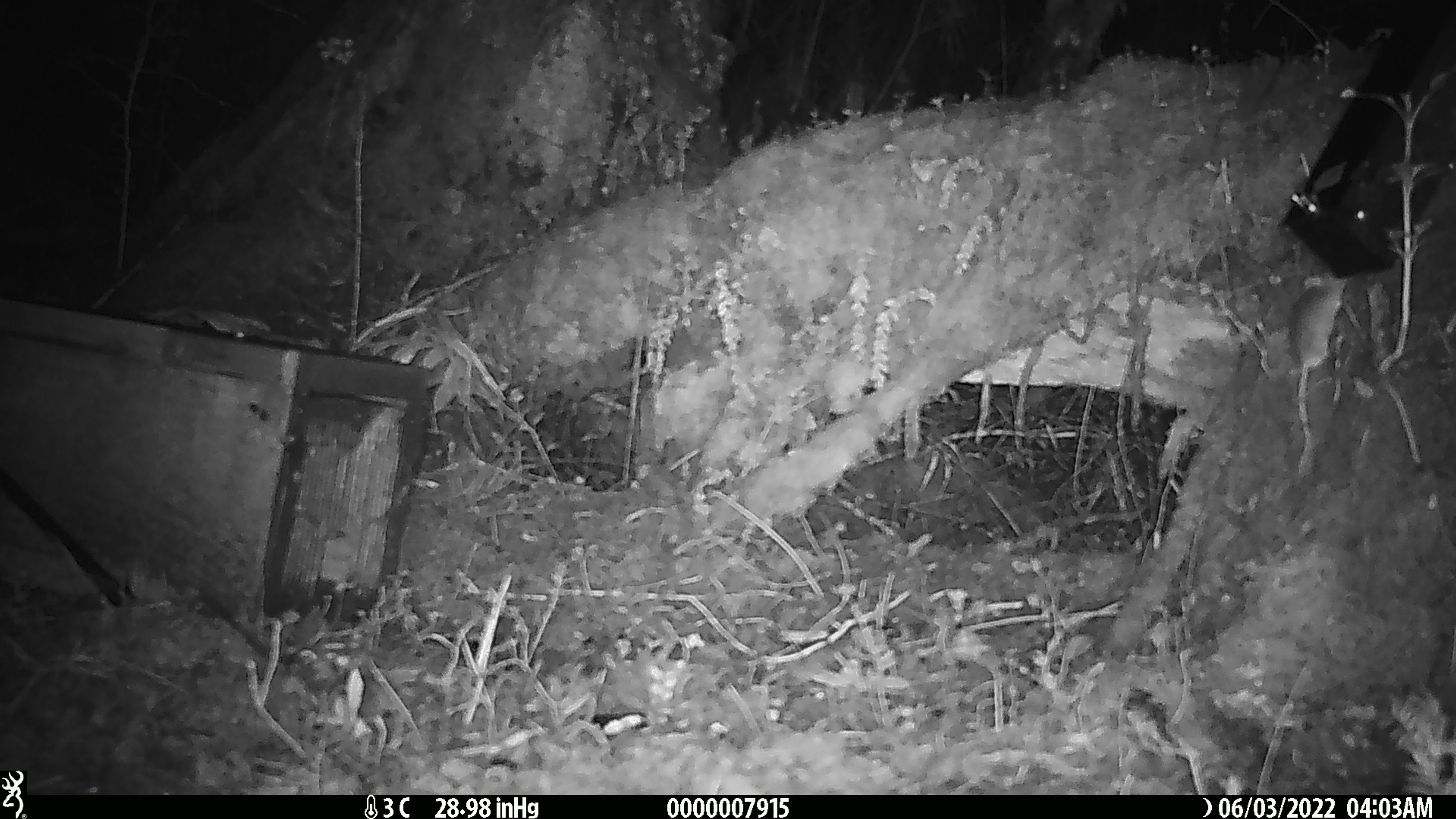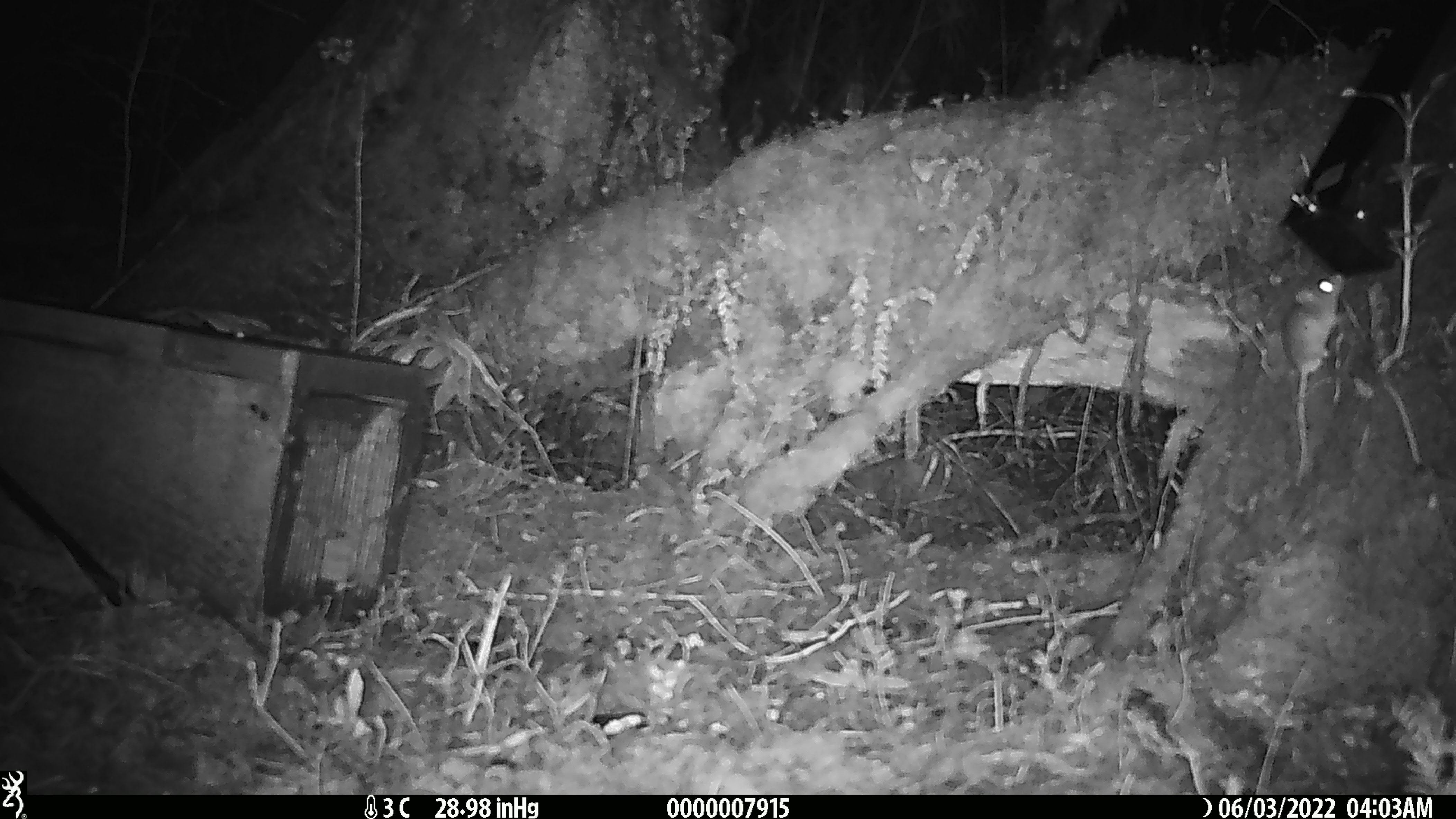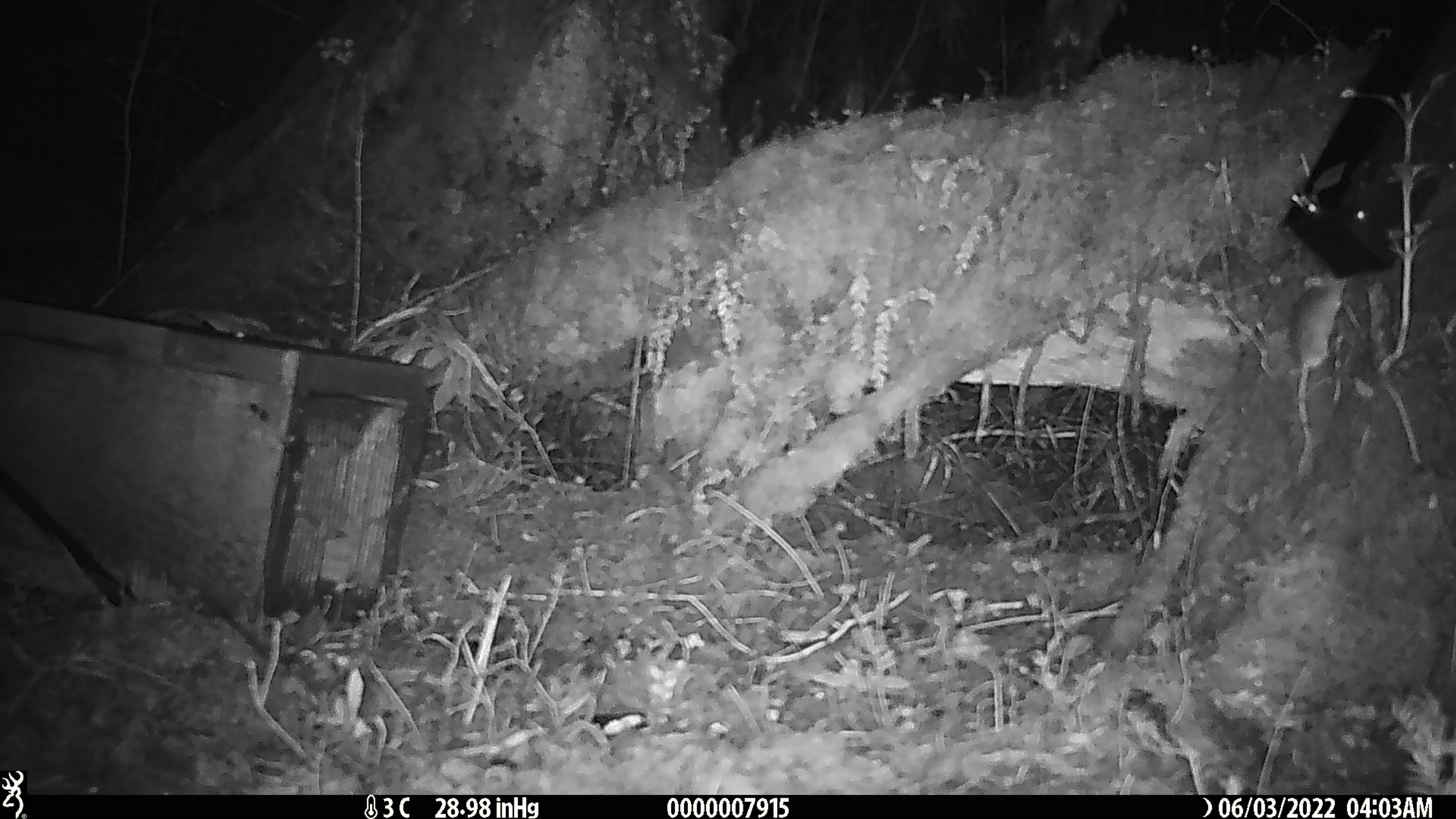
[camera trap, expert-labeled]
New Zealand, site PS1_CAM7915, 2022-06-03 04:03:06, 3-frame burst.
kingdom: Animalia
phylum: Chordata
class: Mammalia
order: Rodentia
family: Muridae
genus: Mus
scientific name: Mus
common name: mouse